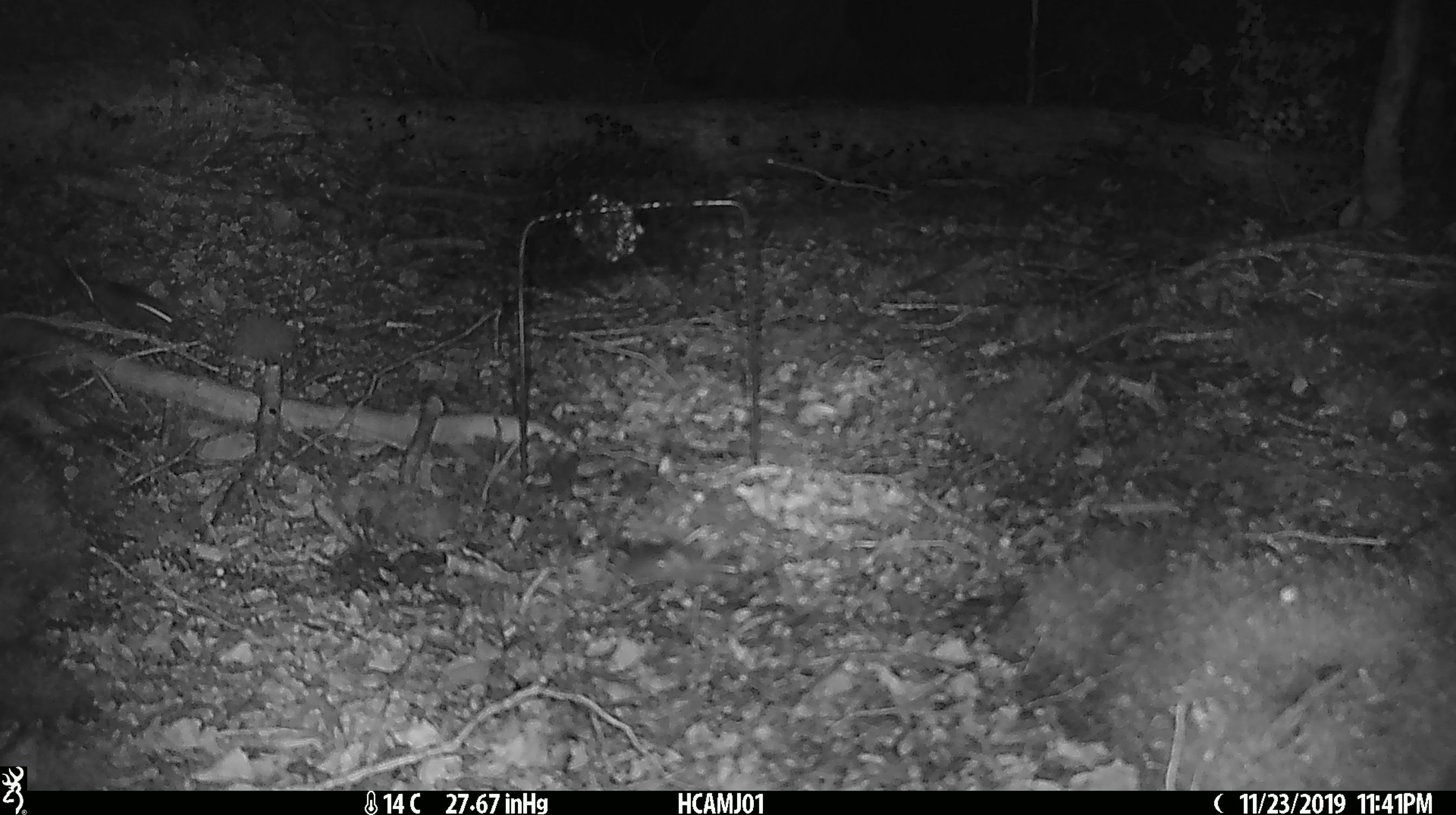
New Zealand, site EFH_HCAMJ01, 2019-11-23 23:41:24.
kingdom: Animalia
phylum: Chordata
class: Mammalia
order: Rodentia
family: Muridae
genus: Mus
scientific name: Mus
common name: mouse